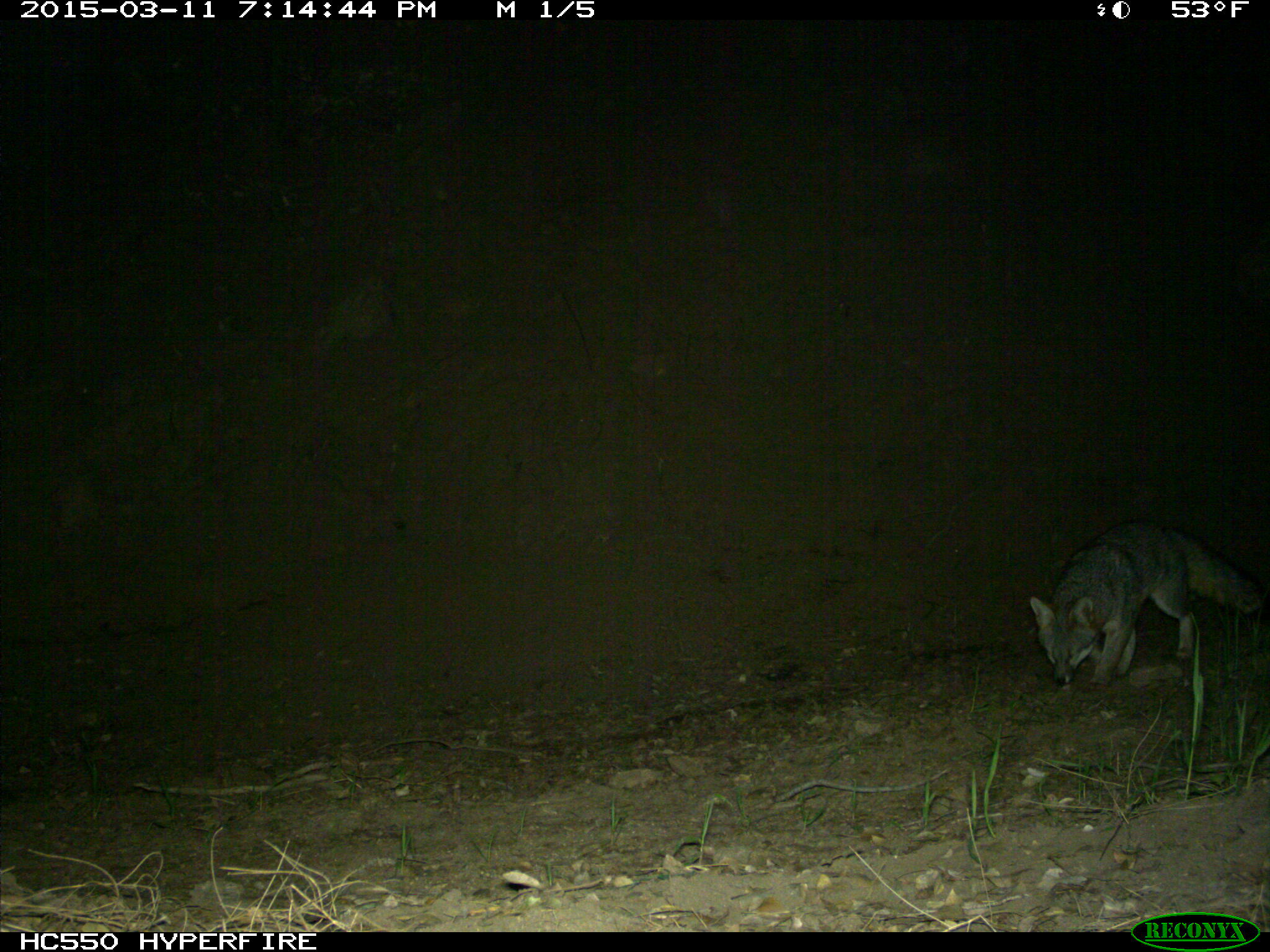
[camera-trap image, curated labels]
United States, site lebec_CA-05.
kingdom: Animalia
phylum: Chordata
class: Mammalia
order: Carnivora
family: Canidae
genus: Urocyon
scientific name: Urocyon cinereoargenteus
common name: gray fox